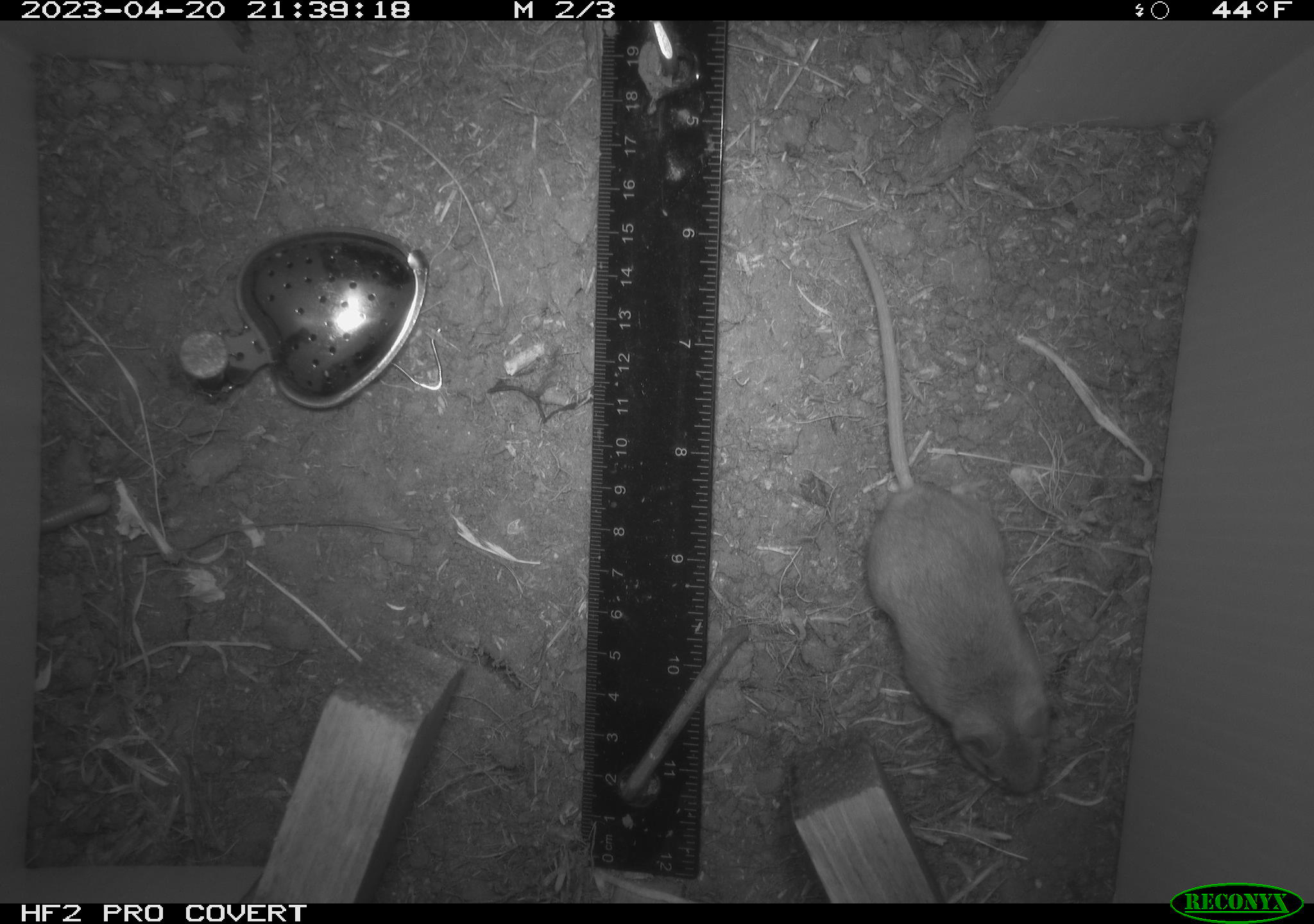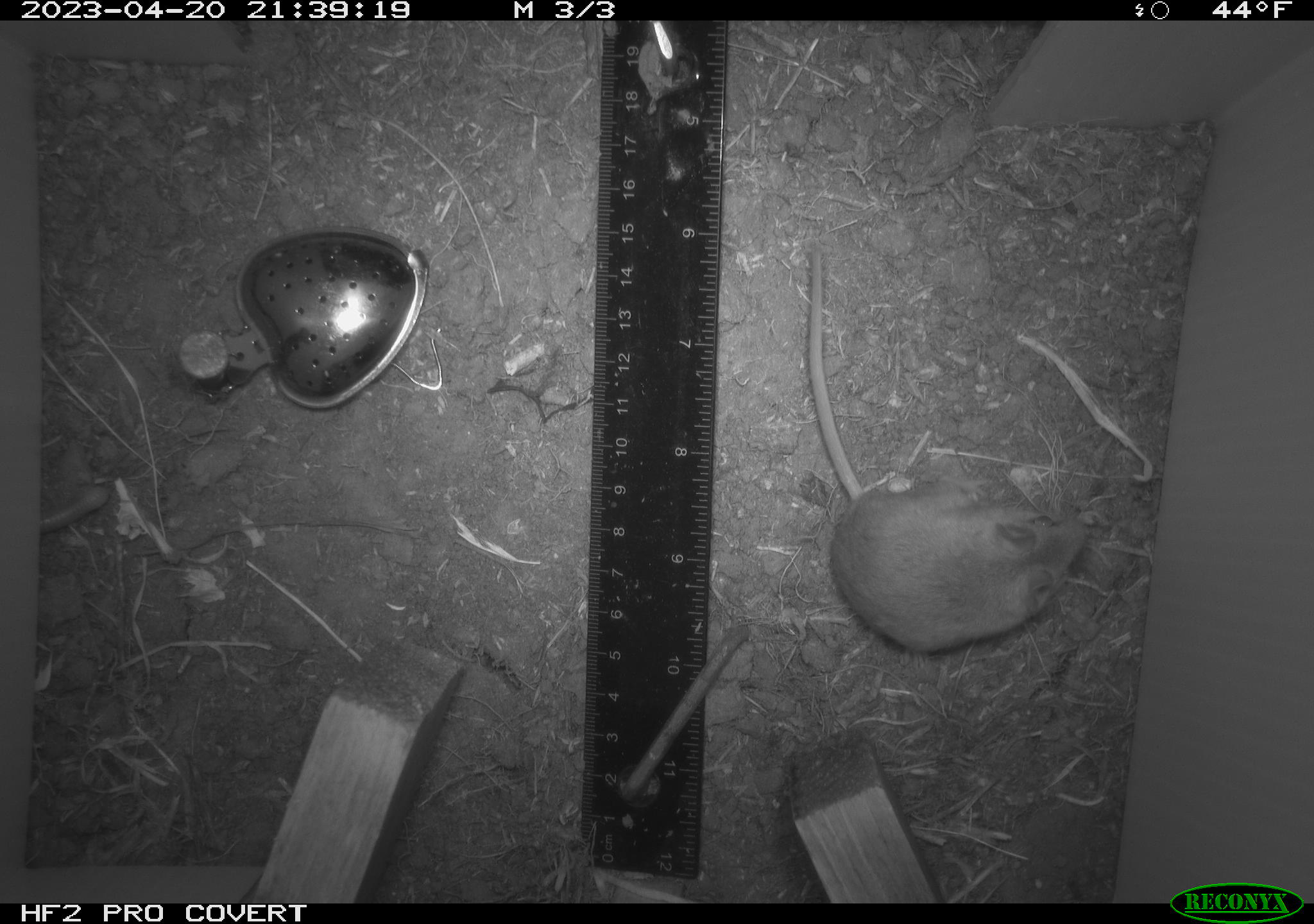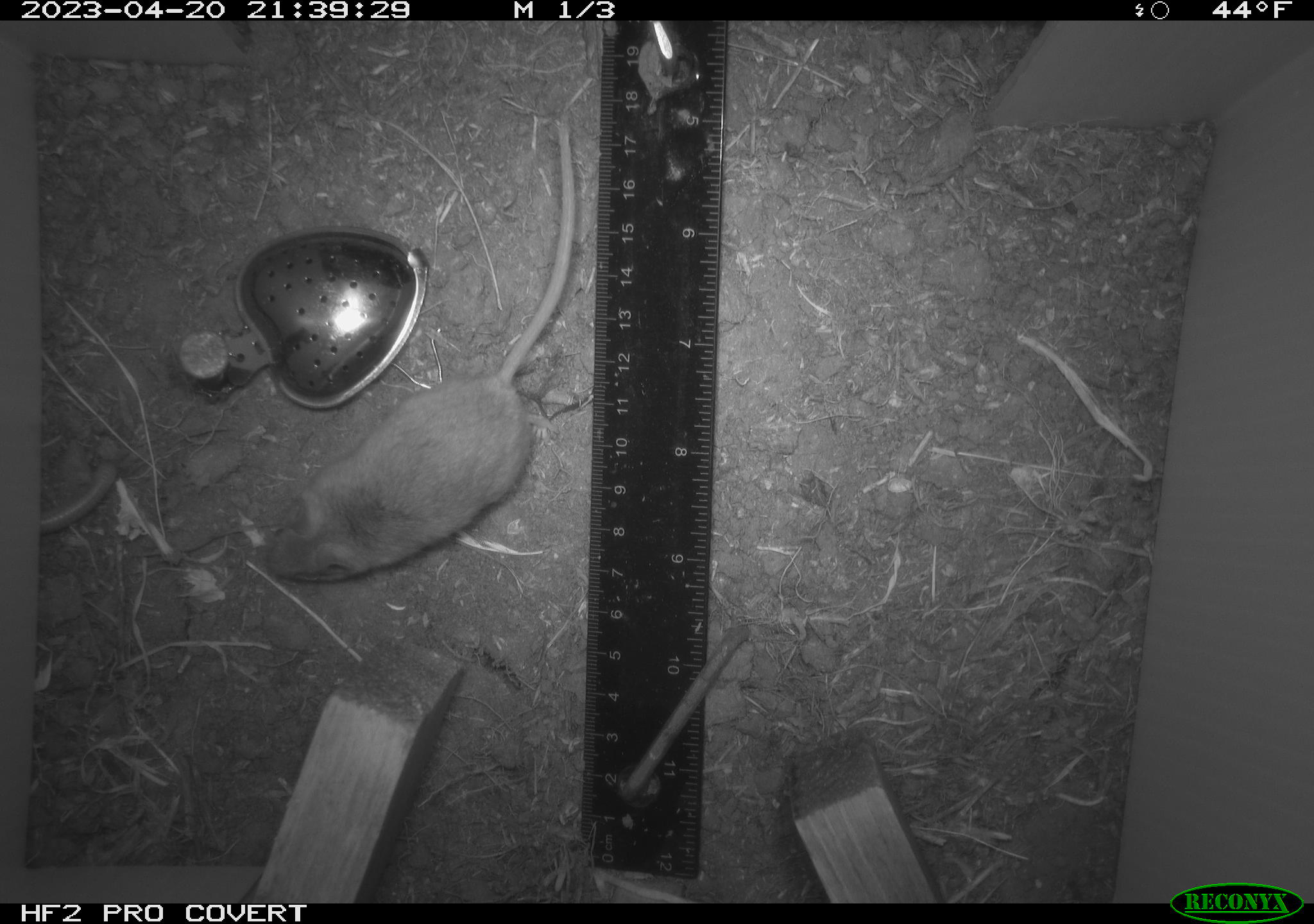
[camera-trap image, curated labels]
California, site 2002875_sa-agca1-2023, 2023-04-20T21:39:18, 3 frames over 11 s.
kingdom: Animalia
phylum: Chordata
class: Mammalia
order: Rodentia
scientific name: Rodentia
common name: mouse species